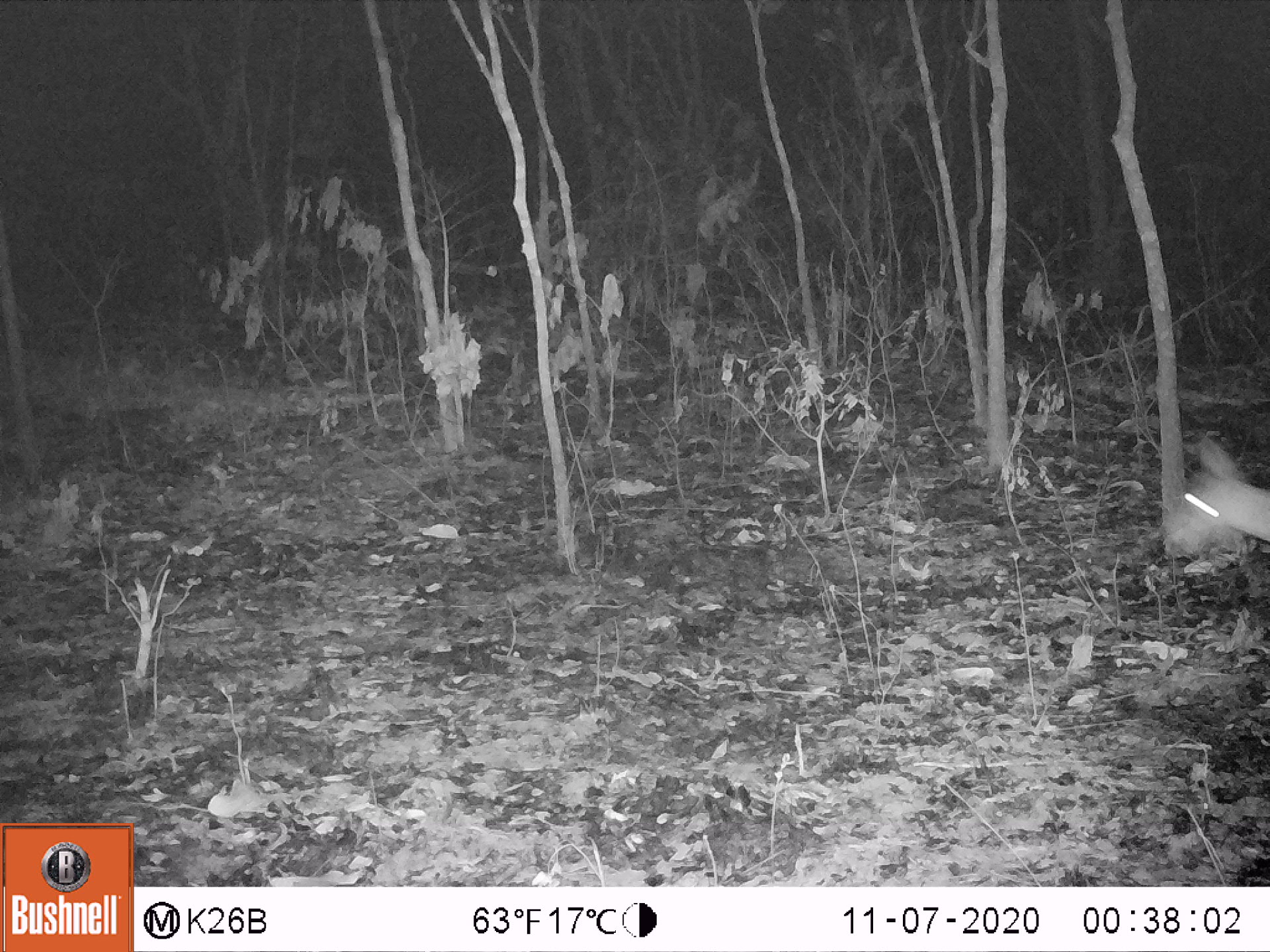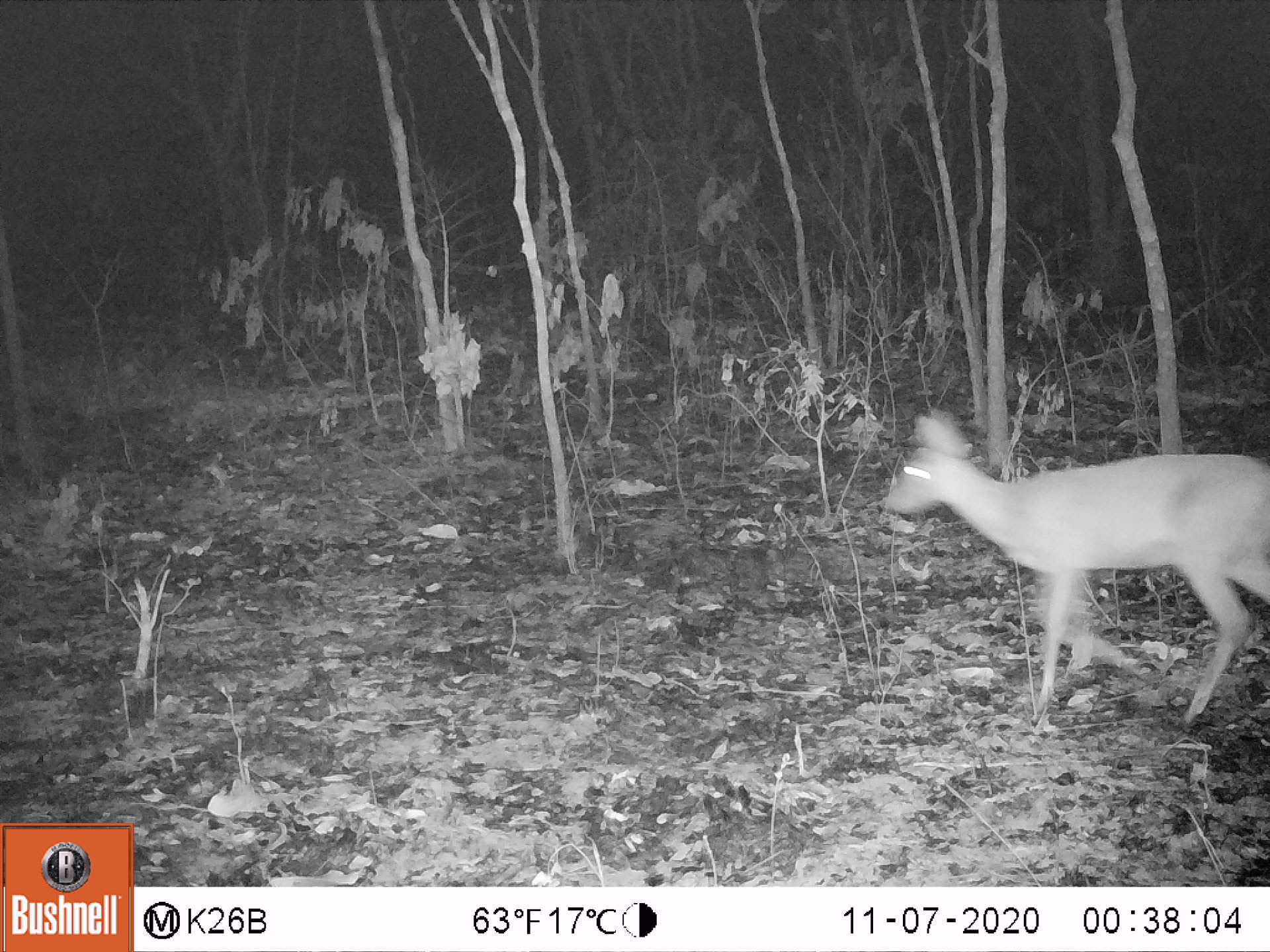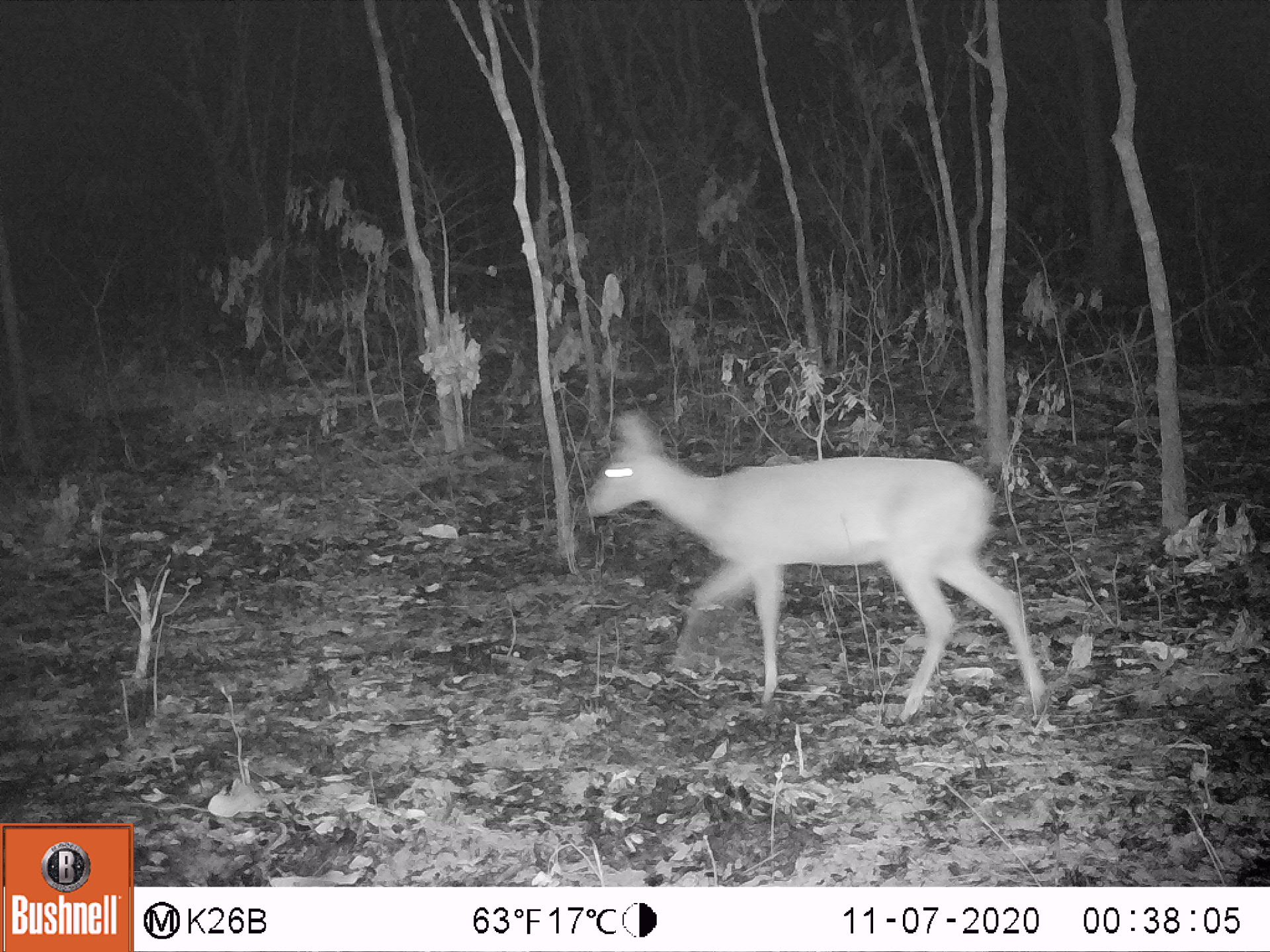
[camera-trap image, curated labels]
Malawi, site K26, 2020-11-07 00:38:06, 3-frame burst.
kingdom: Animalia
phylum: Chordata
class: Mammalia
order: Artiodactyla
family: Bovidae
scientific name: Antilopinae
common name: small antelope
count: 1